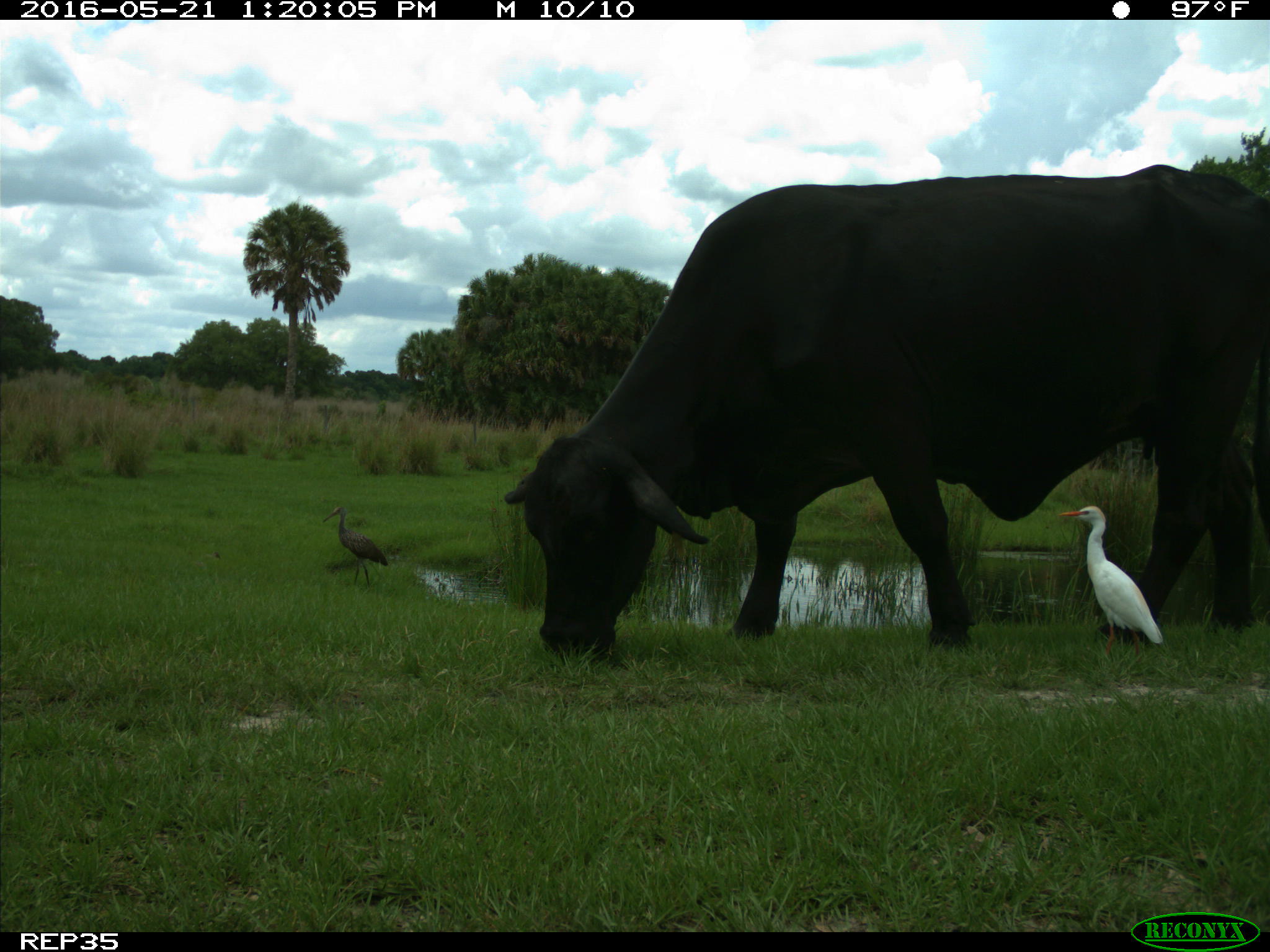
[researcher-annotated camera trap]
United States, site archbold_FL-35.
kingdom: Animalia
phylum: Chordata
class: Mammalia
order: Artiodactyla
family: Bovidae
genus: Bos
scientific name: Bos taurus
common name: domestic cow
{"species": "Bos taurus (domestic cow)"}